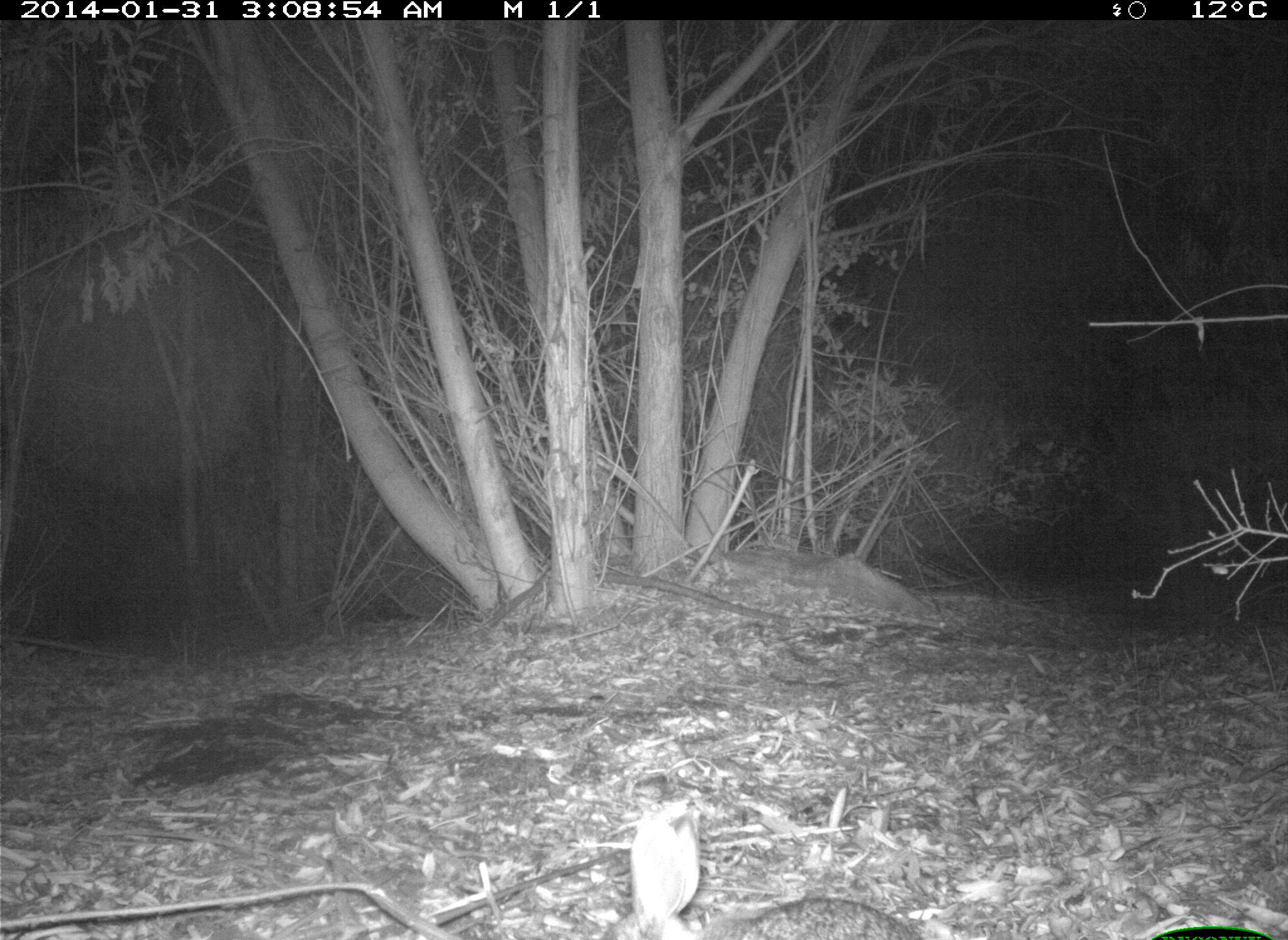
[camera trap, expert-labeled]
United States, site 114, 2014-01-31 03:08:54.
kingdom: Animalia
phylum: Chordata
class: Mammalia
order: Lagomorpha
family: Leporidae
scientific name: Leporidae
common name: rabbits and hares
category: rabbit